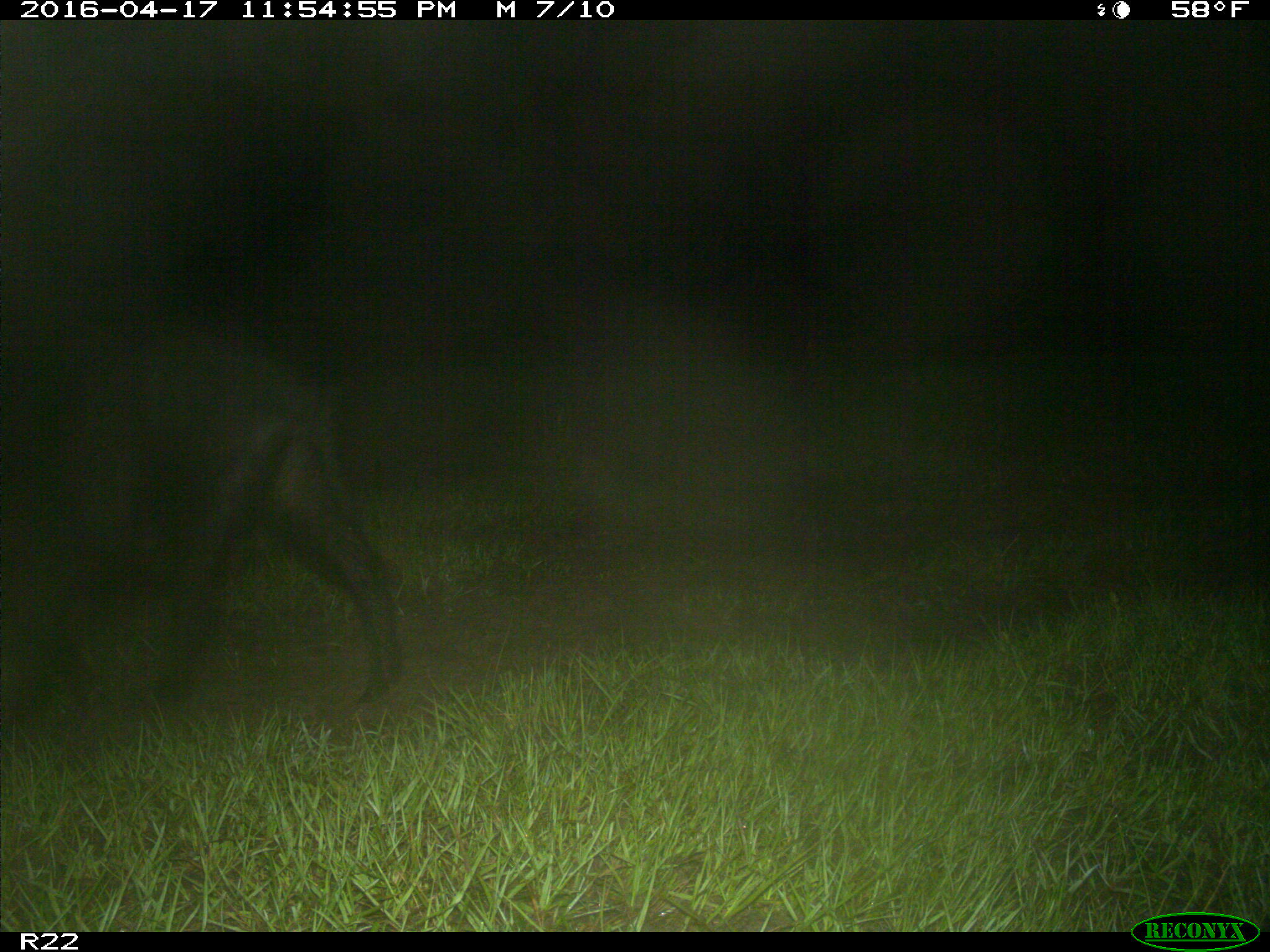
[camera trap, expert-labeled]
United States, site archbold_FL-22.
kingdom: Animalia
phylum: Chordata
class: Mammalia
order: Artiodactyla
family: Suidae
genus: Sus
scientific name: Sus scrofa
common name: wild boar